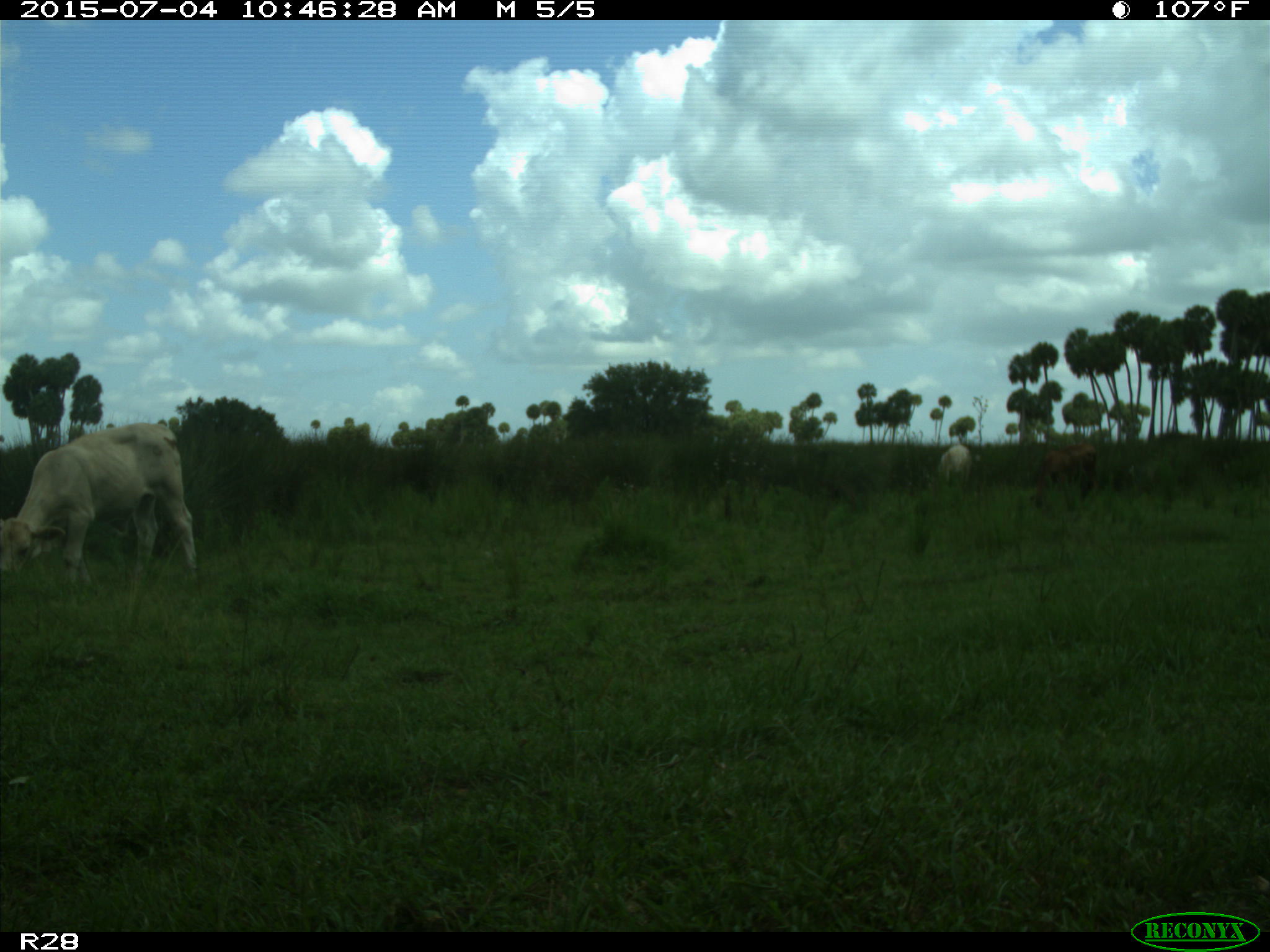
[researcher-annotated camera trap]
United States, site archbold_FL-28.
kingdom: Animalia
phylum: Chordata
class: Mammalia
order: Artiodactyla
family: Bovidae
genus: Bos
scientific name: Bos taurus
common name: domestic cow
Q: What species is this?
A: Bos taurus (domestic cow).